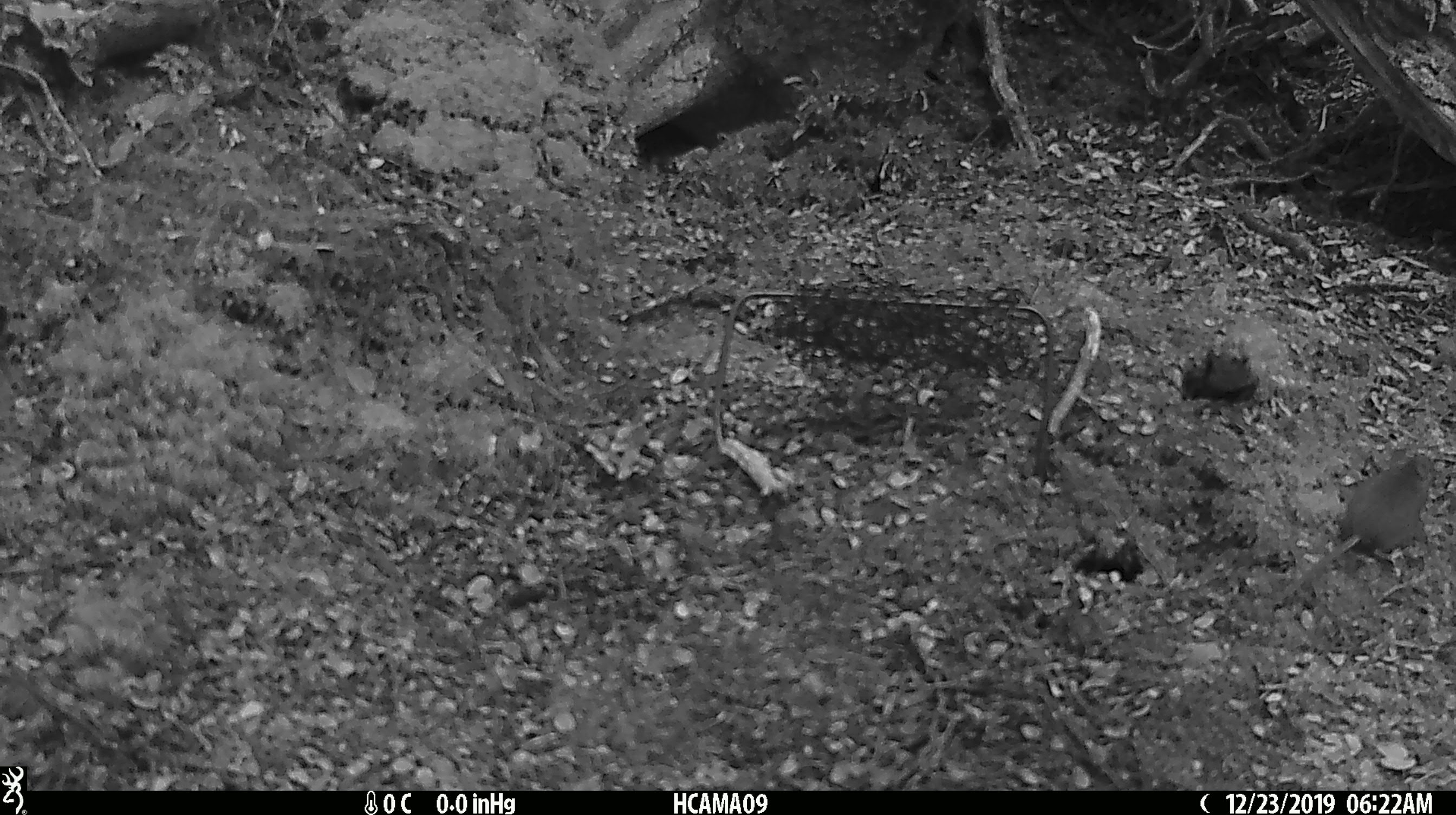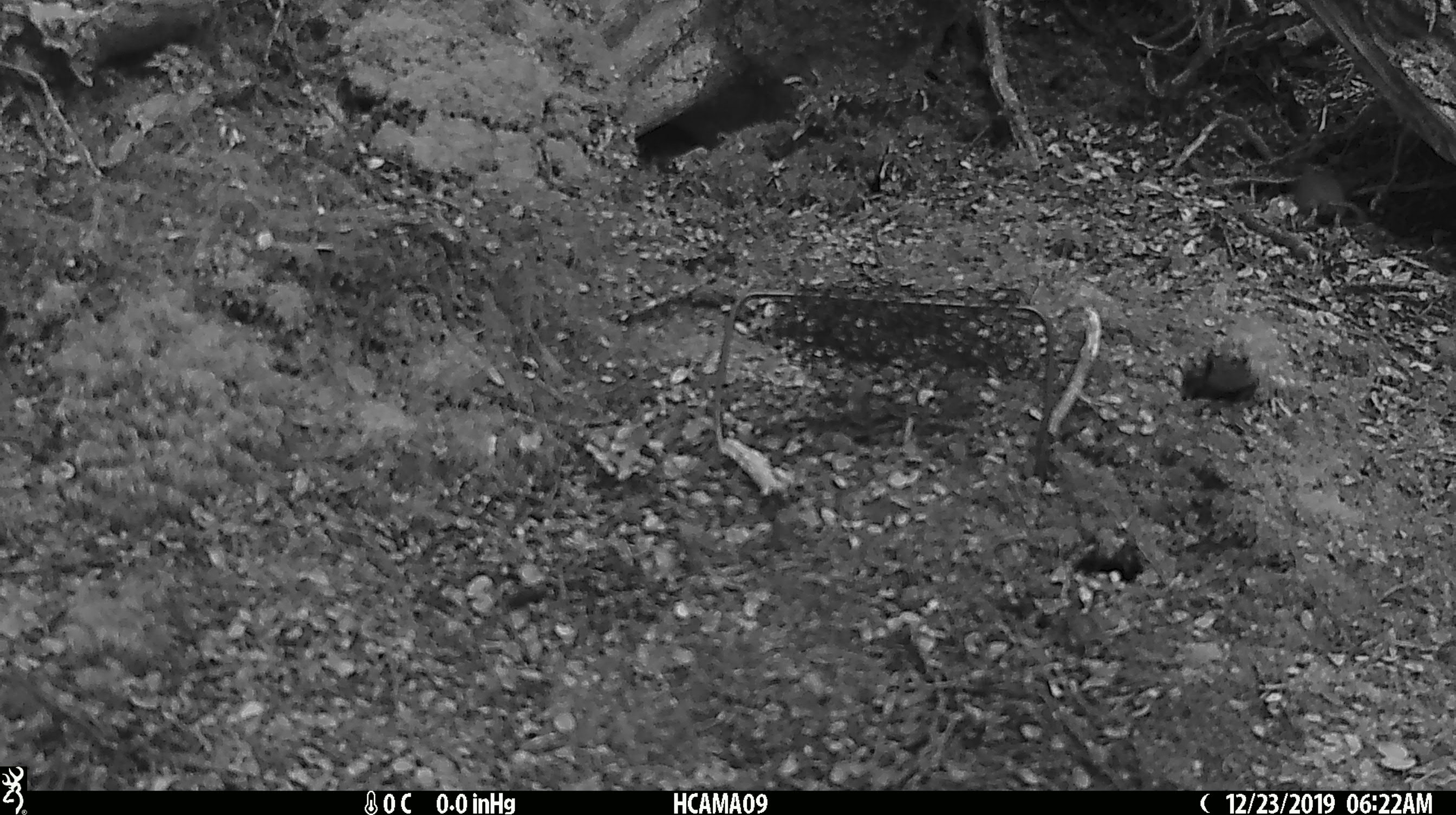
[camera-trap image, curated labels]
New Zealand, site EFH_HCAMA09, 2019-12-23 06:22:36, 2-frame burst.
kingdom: Animalia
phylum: Chordata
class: Mammalia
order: Rodentia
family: Muridae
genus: Mus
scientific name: Mus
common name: mouse